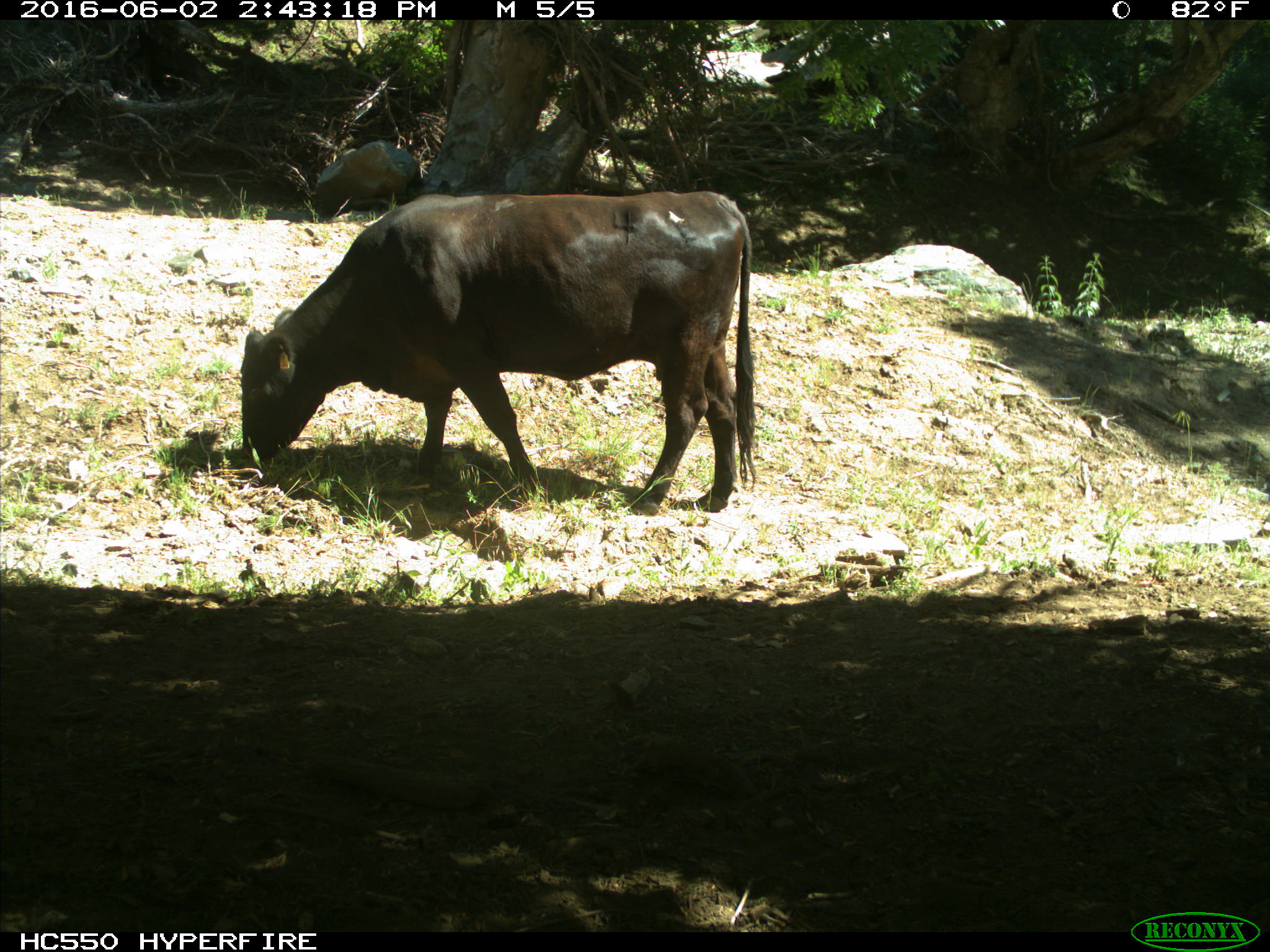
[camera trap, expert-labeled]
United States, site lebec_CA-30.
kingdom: Animalia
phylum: Chordata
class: Mammalia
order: Artiodactyla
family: Bovidae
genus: Bos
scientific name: Bos taurus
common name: domestic cow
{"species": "Bos taurus (domestic cow)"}